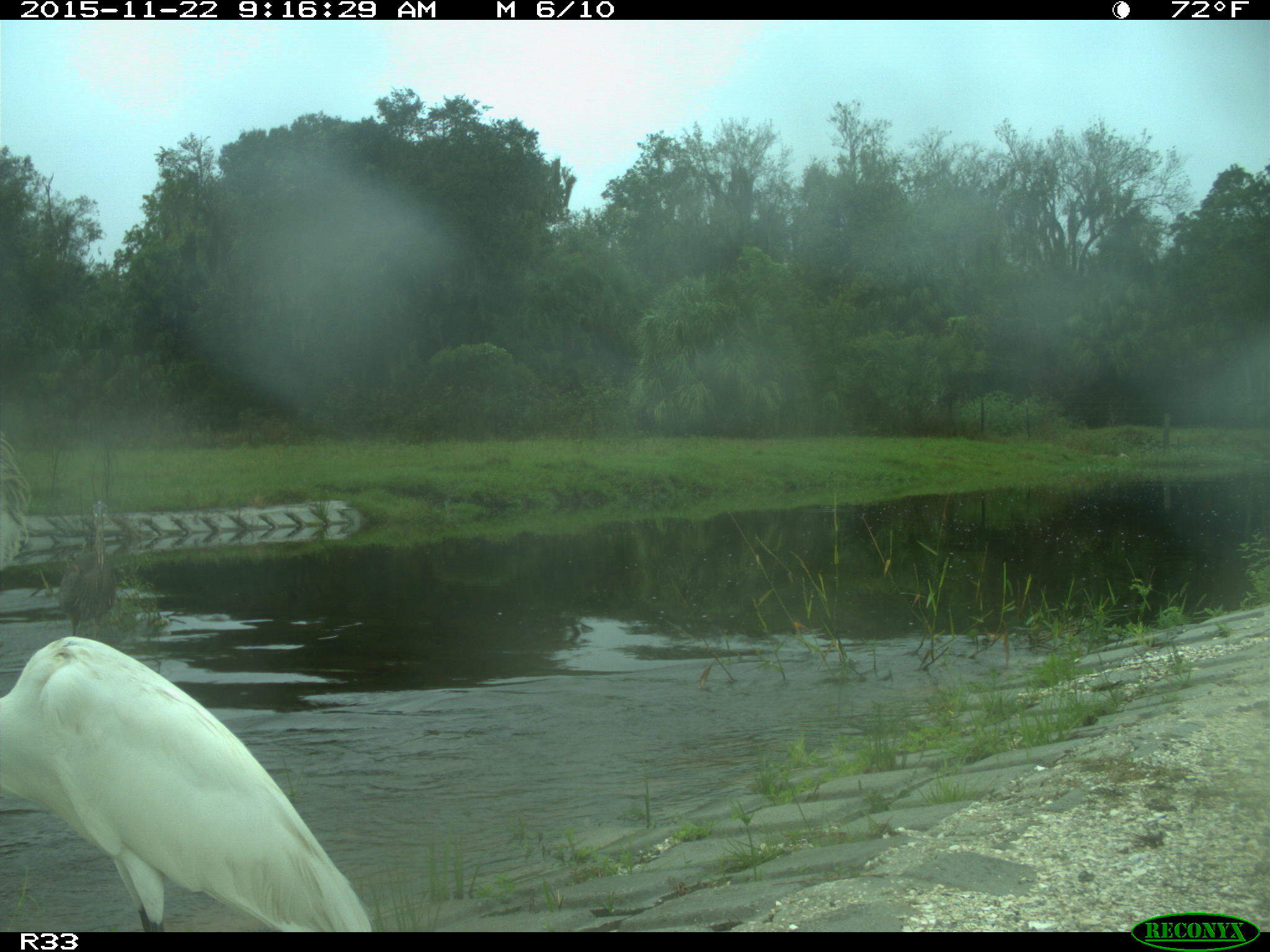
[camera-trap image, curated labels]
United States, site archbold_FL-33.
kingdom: Animalia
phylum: Chordata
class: Aves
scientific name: Aves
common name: birds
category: unidentified bird